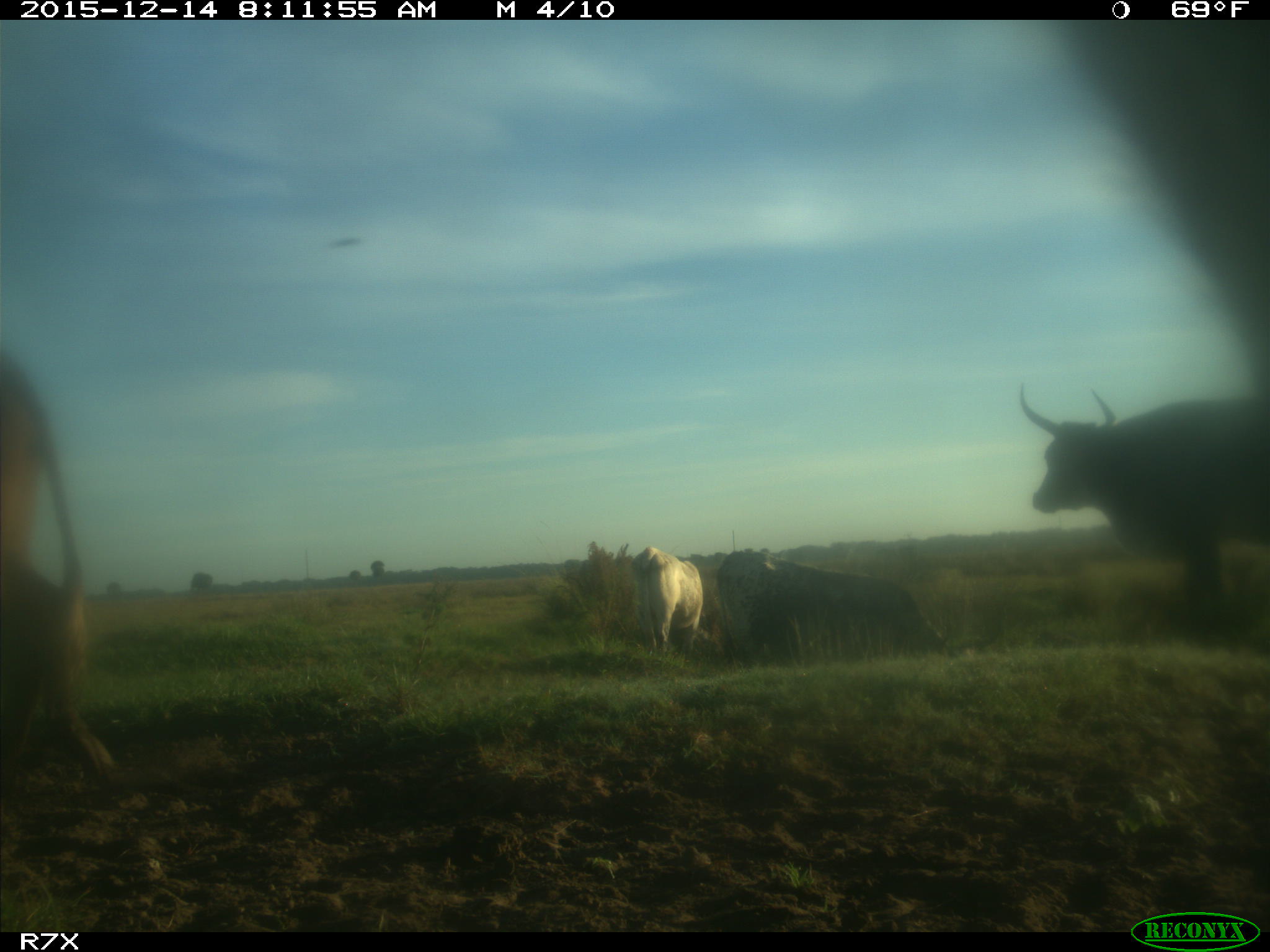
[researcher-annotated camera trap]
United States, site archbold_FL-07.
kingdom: Animalia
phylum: Chordata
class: Mammalia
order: Artiodactyla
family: Bovidae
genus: Bos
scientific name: Bos taurus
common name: domestic cow